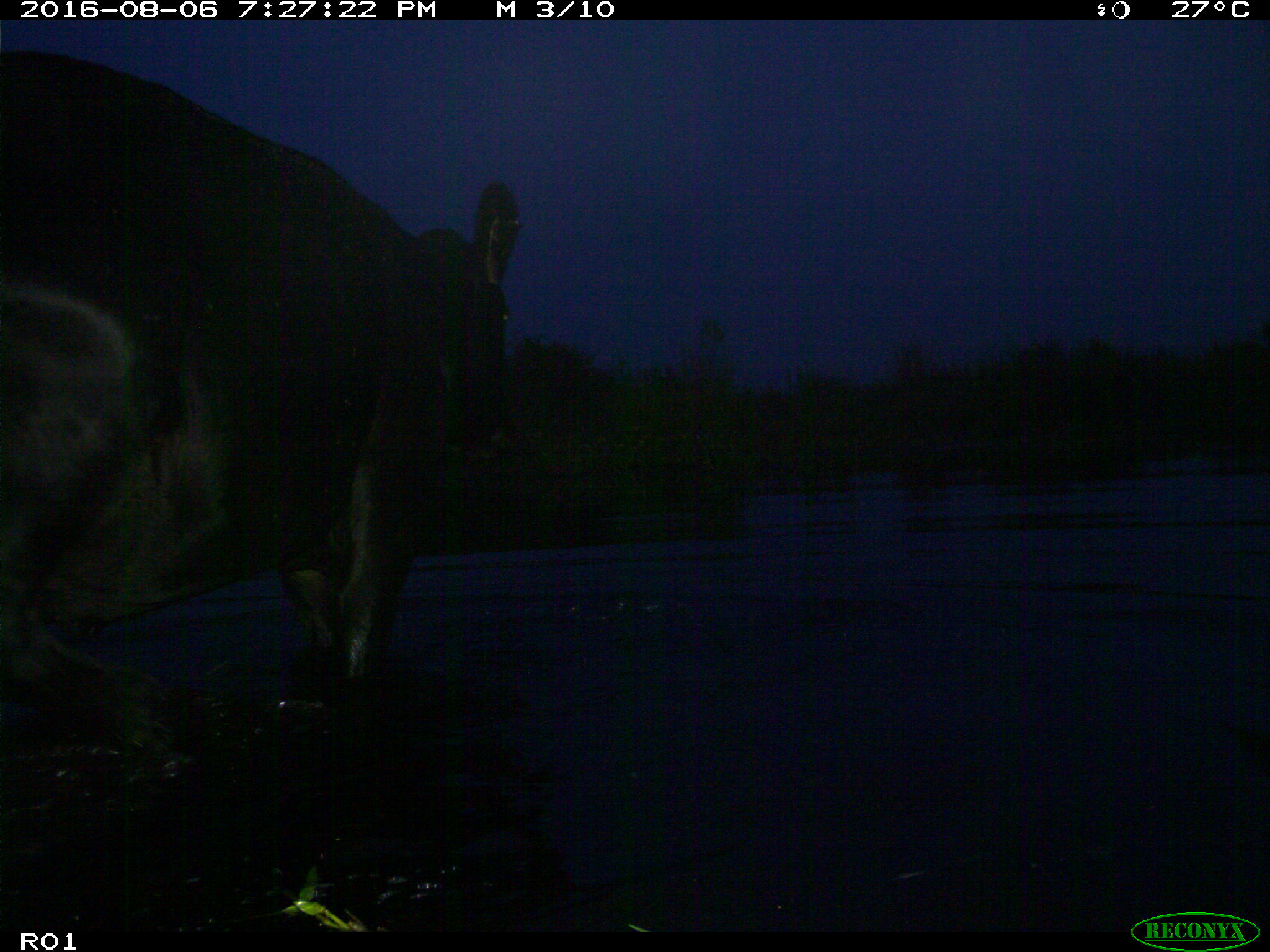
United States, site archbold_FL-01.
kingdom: Animalia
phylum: Chordata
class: Mammalia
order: Artiodactyla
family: Bovidae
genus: Bos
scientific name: Bos taurus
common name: domestic cow